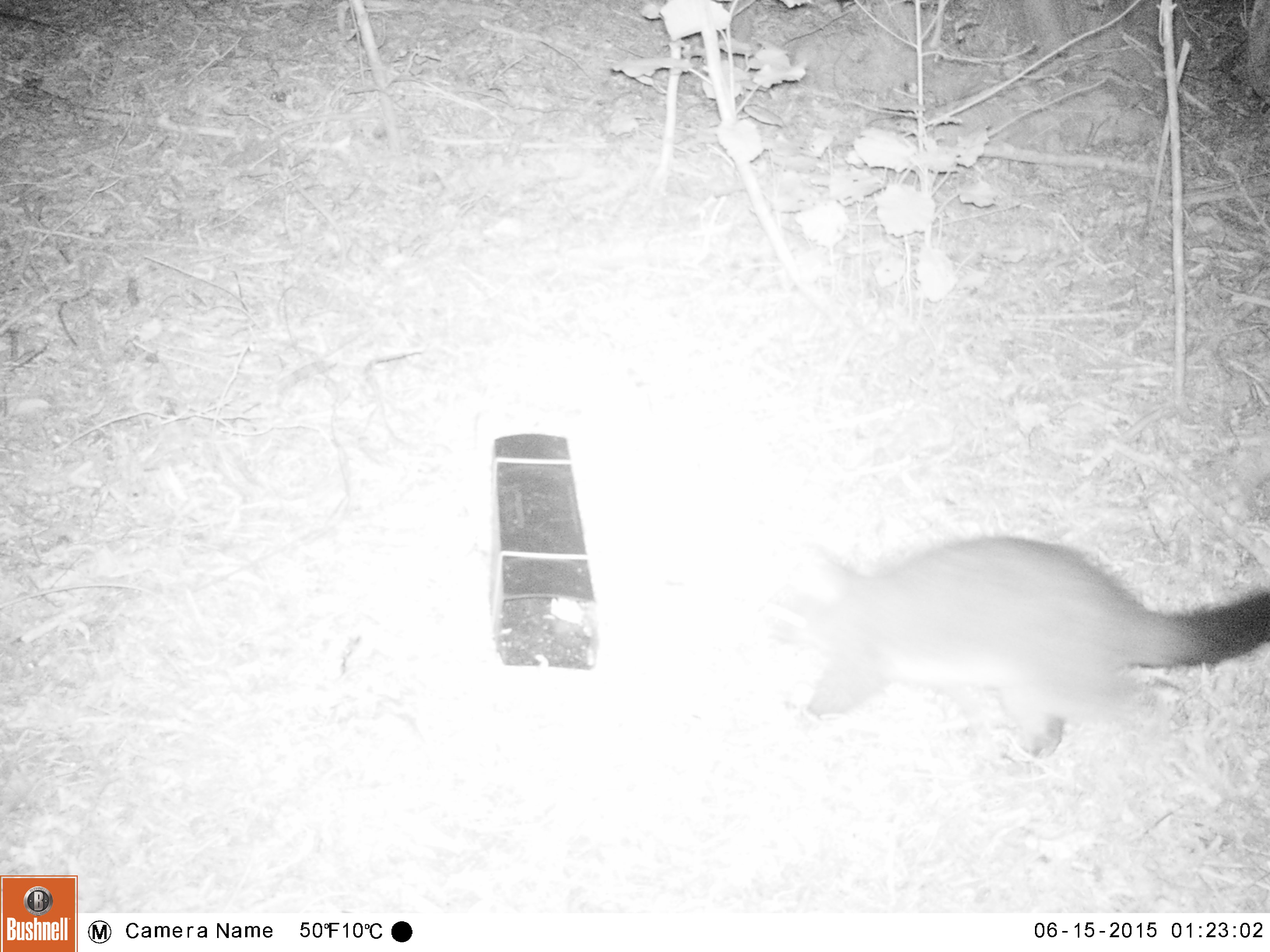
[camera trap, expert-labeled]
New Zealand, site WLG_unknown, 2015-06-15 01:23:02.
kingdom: Animalia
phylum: Chordata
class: Mammalia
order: Diprotodontia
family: Phalangeridae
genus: Trichosurus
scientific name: Trichosurus vulpecula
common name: common brushtail possum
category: possum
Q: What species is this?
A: Possum (common brushtail possum) (Trichosurus vulpecula).